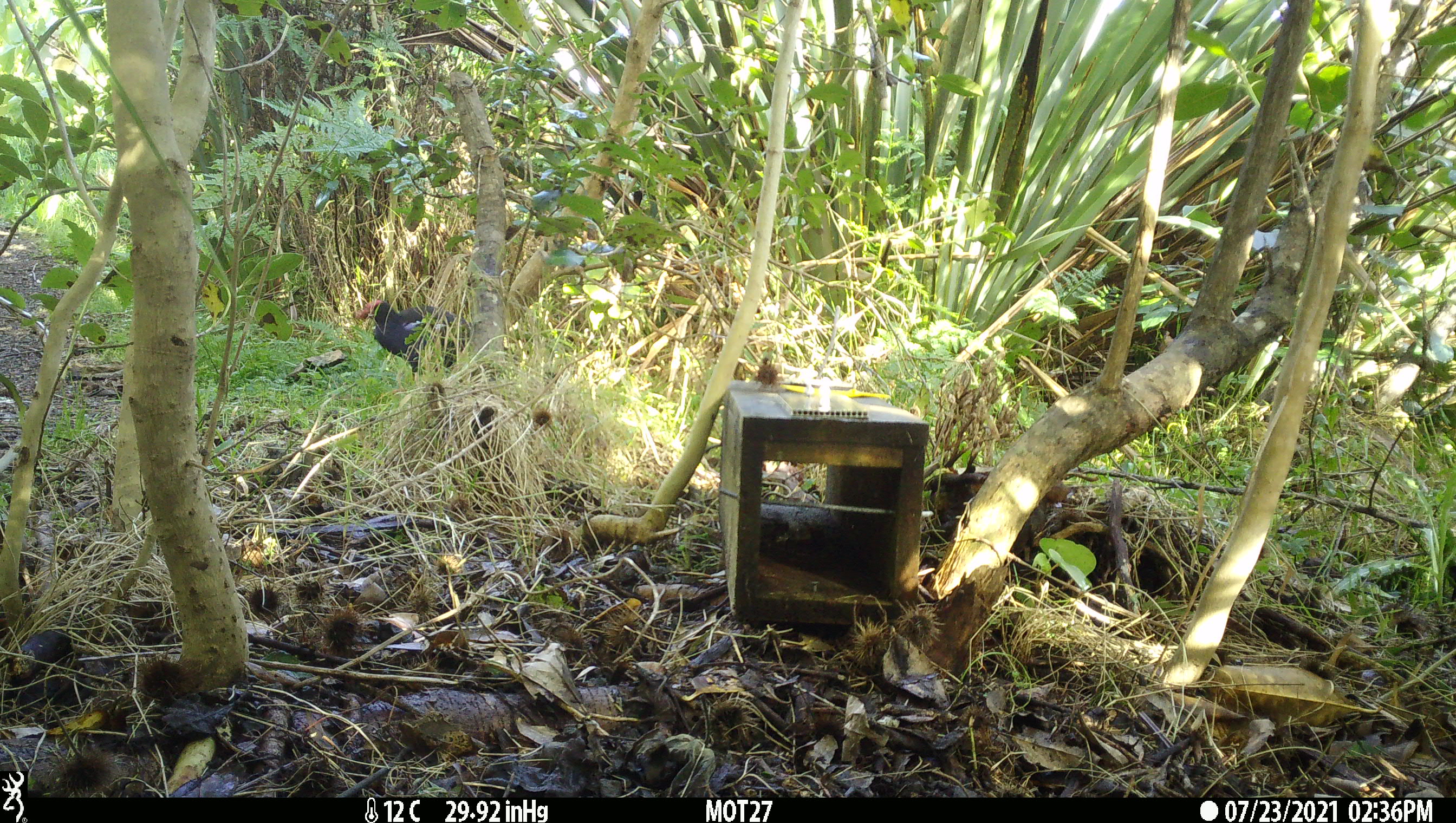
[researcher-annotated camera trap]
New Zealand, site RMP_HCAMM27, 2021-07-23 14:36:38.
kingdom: Animalia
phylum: Chordata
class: Aves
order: Gruiformes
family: Rallidae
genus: Porphyrio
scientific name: Porphyrio melanotus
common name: australasian swamphen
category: pukeko